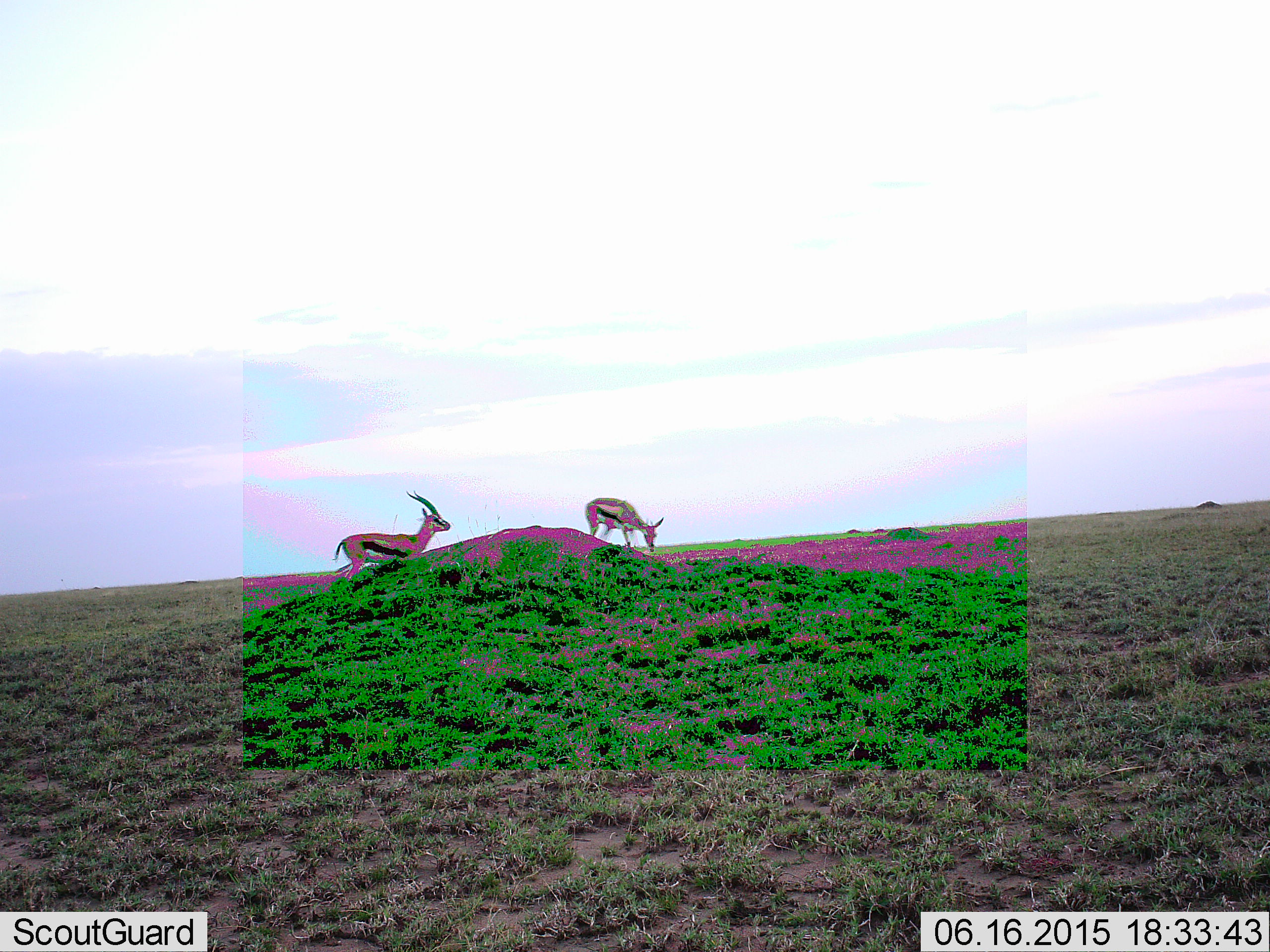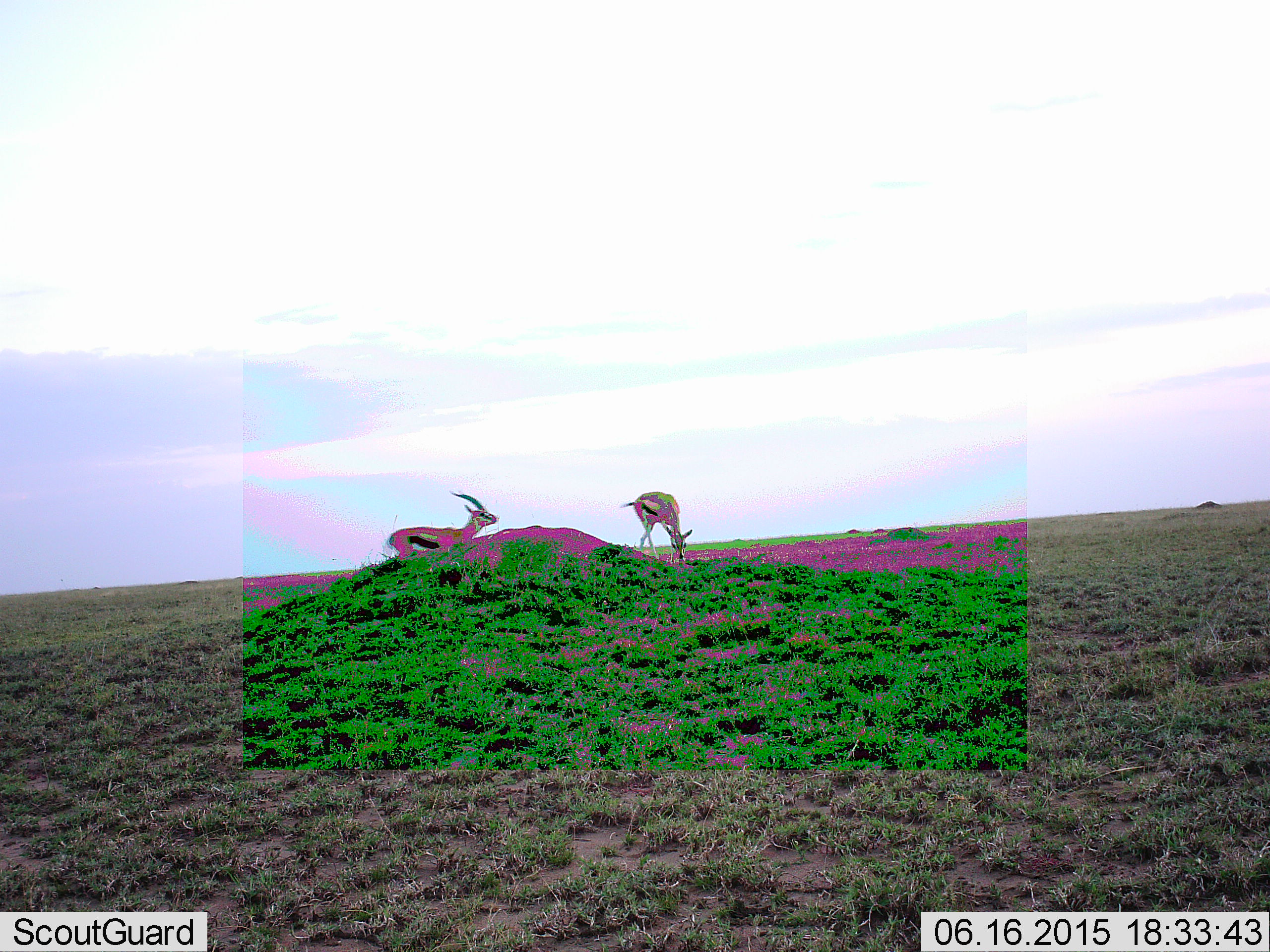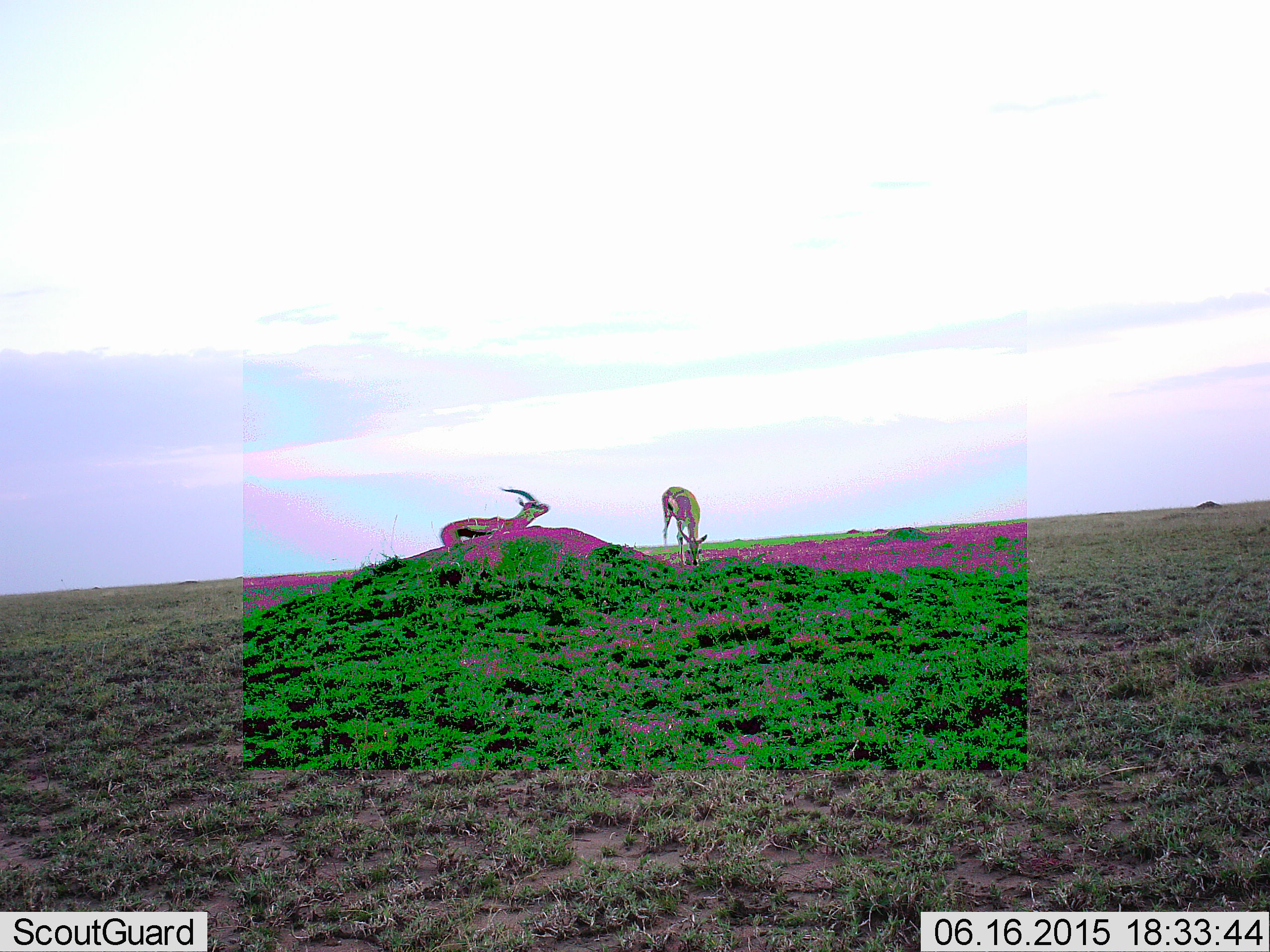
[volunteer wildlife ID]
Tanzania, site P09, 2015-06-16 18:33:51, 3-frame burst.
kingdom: Animalia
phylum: Chordata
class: Mammalia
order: Artiodactyla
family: Bovidae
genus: Eudorcas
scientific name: Eudorcas thomsonii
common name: thomson's gazelle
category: gazellethomsons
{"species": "gazellethomsons (thomson's gazelle) (Eudorcas thomsonii)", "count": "2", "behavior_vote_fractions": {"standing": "30%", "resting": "10%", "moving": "60%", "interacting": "10%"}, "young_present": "0%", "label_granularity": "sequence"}